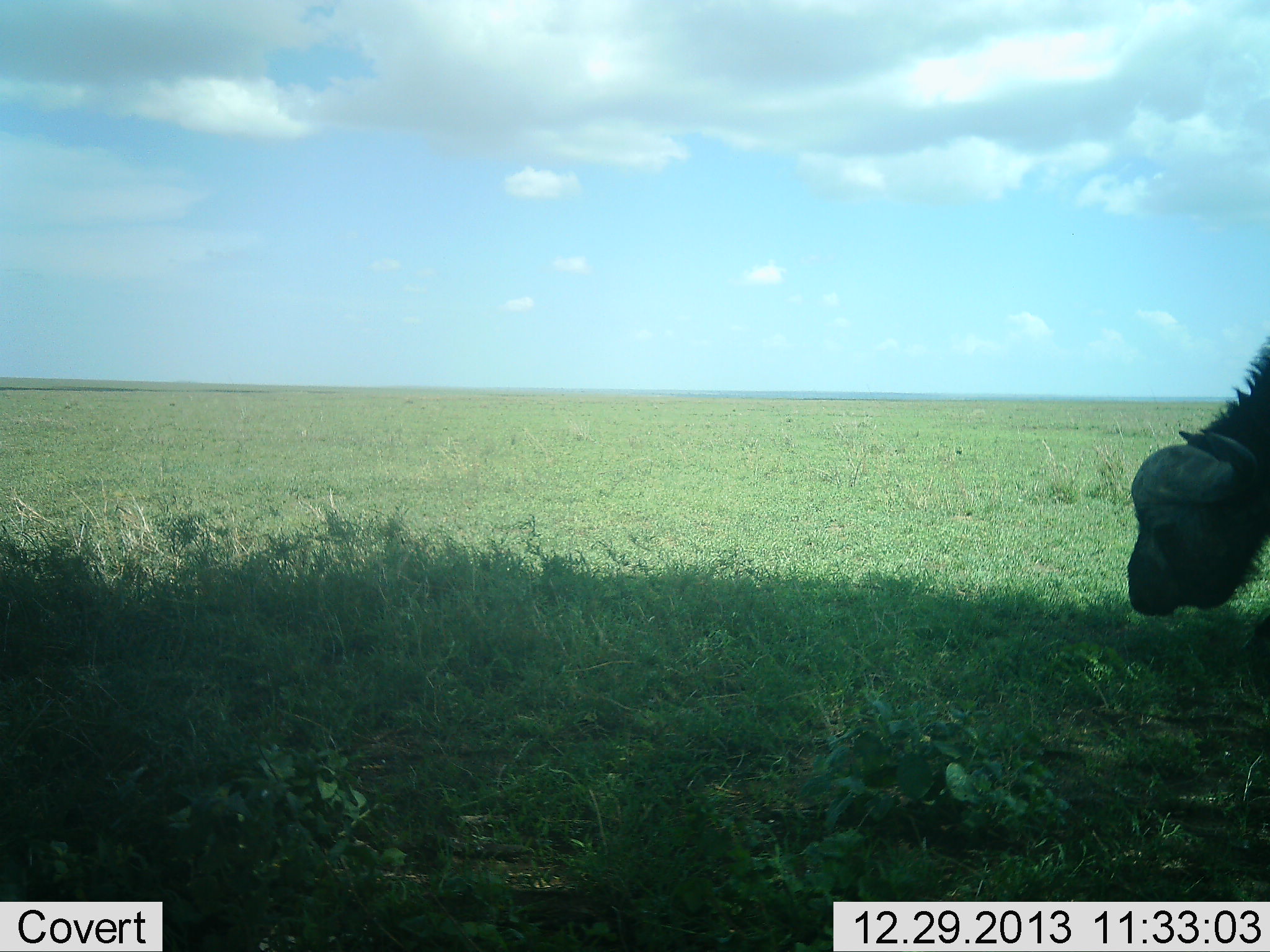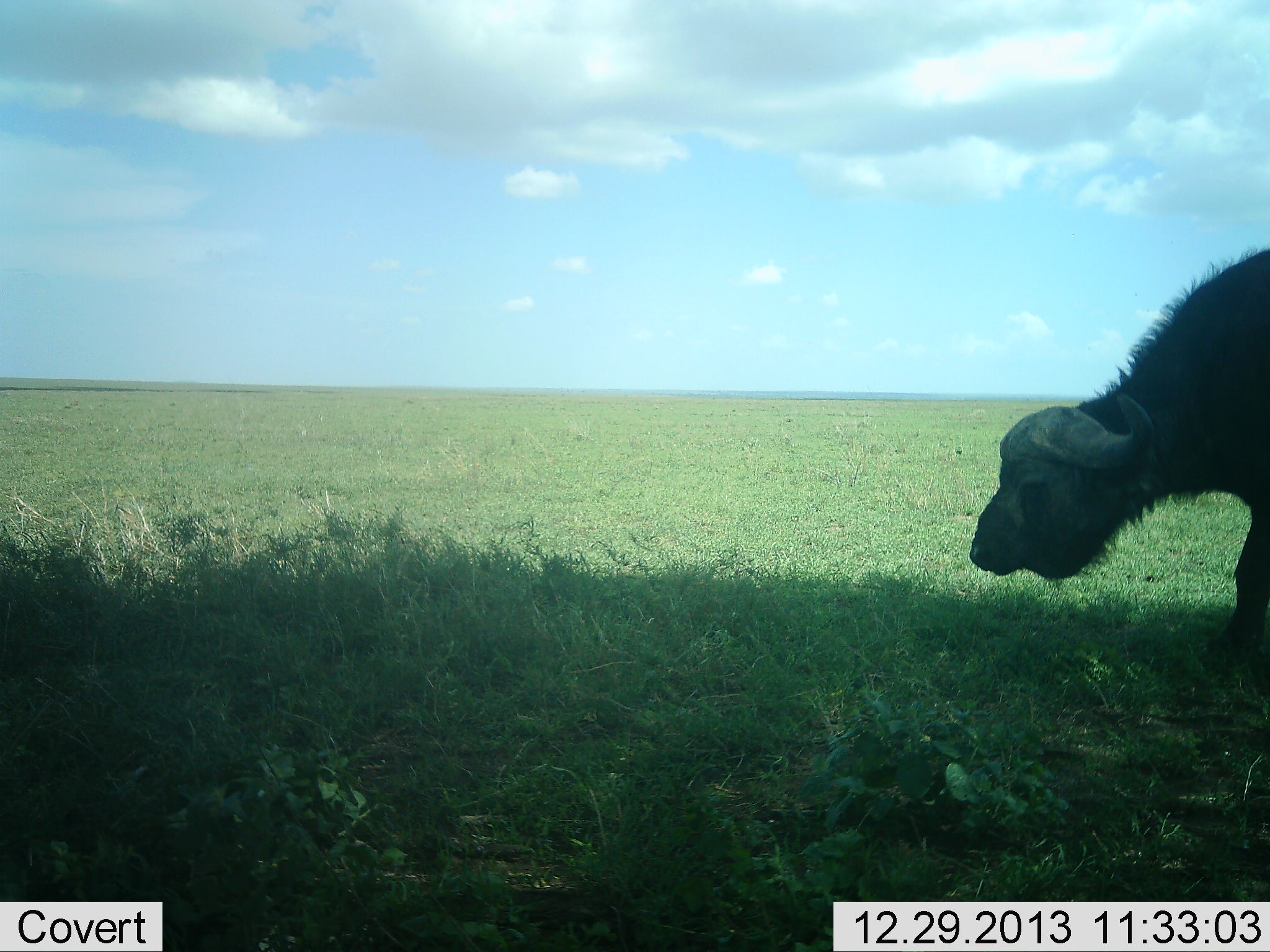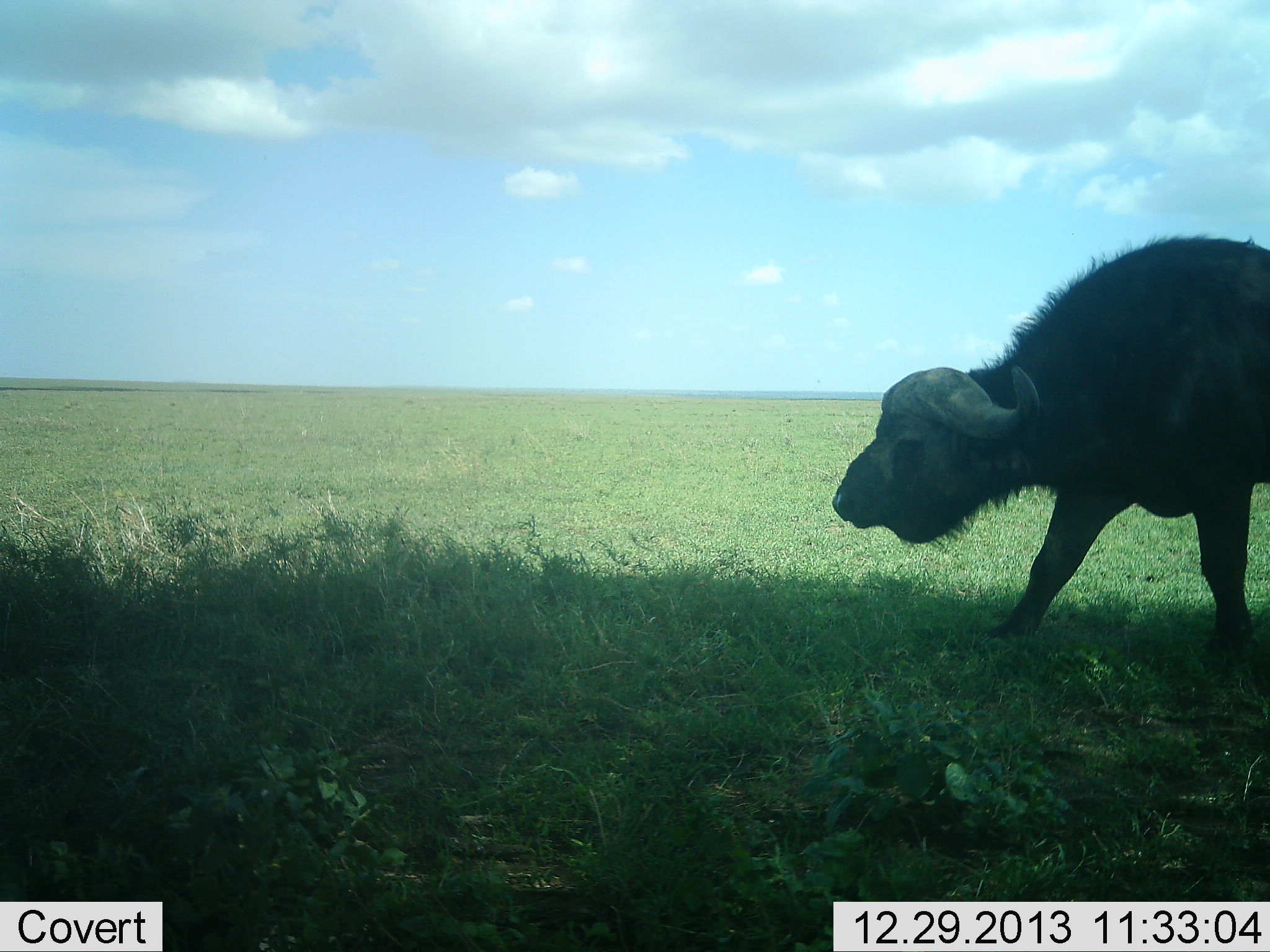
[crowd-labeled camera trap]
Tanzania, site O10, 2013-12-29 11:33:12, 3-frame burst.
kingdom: Animalia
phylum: Chordata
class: Mammalia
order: Artiodactyla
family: Bovidae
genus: Syncerus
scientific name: Syncerus caffer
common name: cape buffalo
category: buffalo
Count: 1.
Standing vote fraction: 15%.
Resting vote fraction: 2%.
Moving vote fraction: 83%.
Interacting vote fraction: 0%.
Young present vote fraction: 0%.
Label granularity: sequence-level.